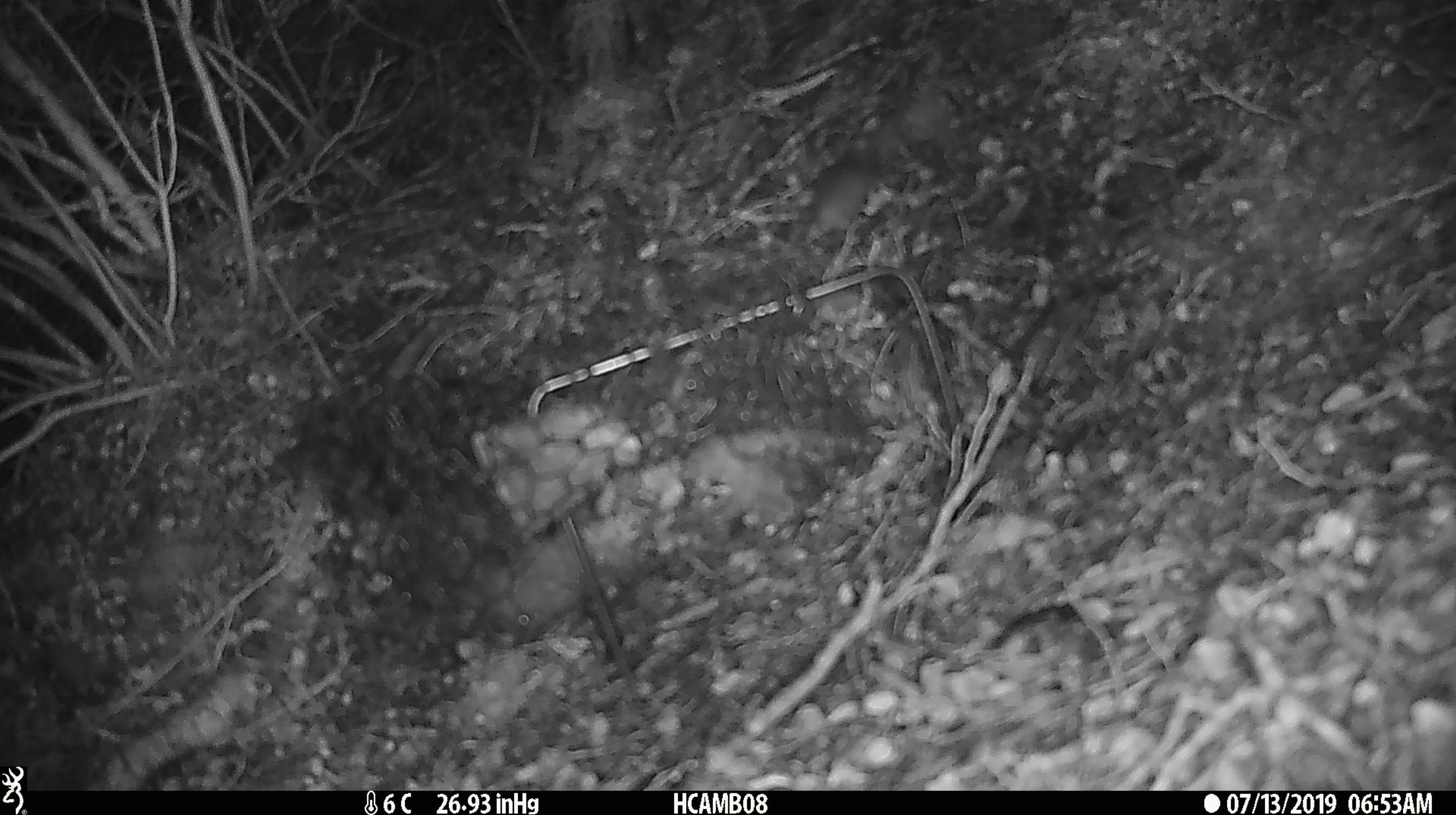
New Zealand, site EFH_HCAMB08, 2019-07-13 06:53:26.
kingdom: Animalia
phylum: Chordata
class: Mammalia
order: Rodentia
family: Muridae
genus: Mus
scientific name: Mus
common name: mouse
Mouse (Mus).